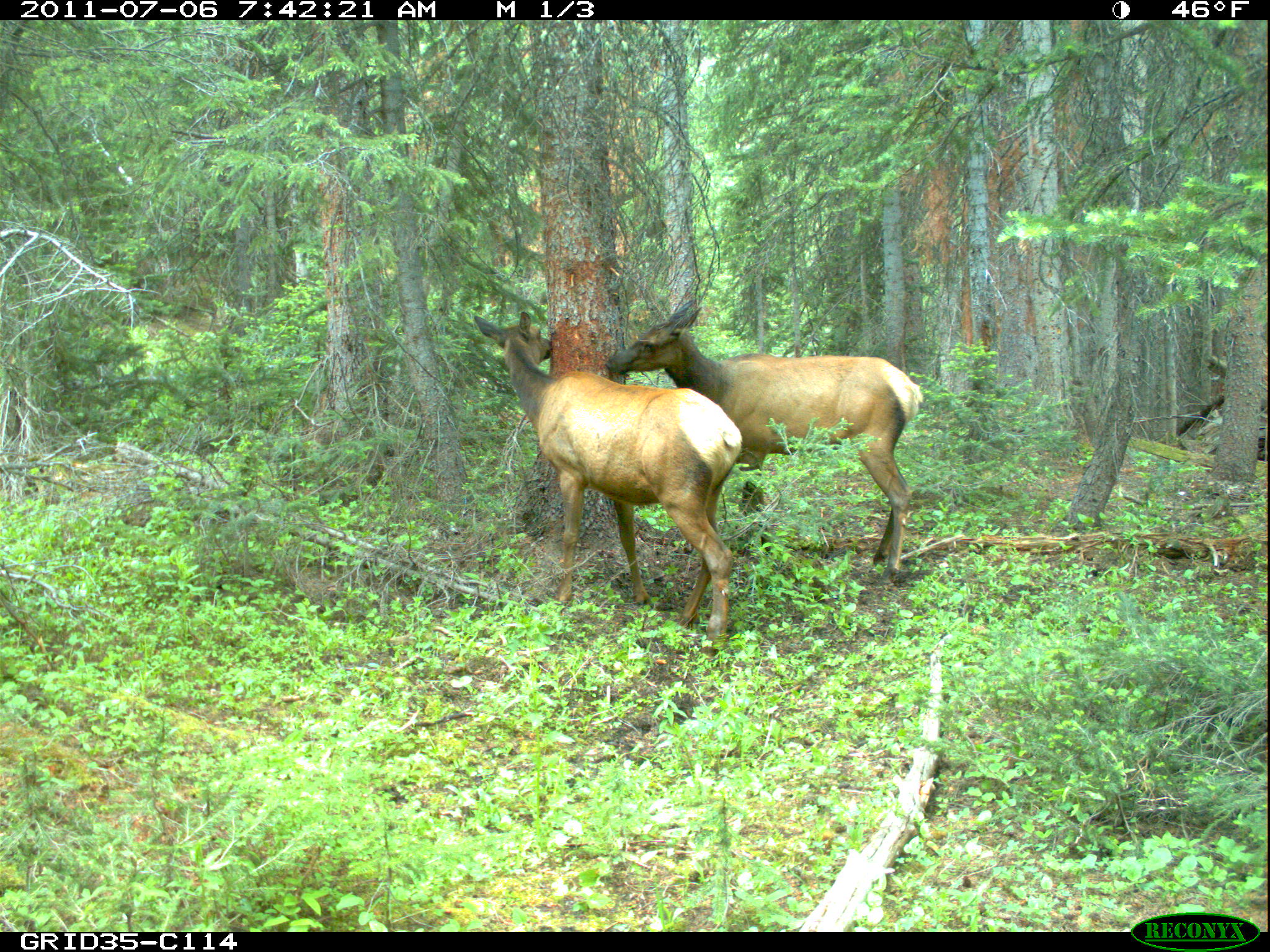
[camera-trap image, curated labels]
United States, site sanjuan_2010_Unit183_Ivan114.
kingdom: Animalia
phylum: Chordata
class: Mammalia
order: Artiodactyla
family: Cervidae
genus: Cervus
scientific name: Cervus elaphus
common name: red deer